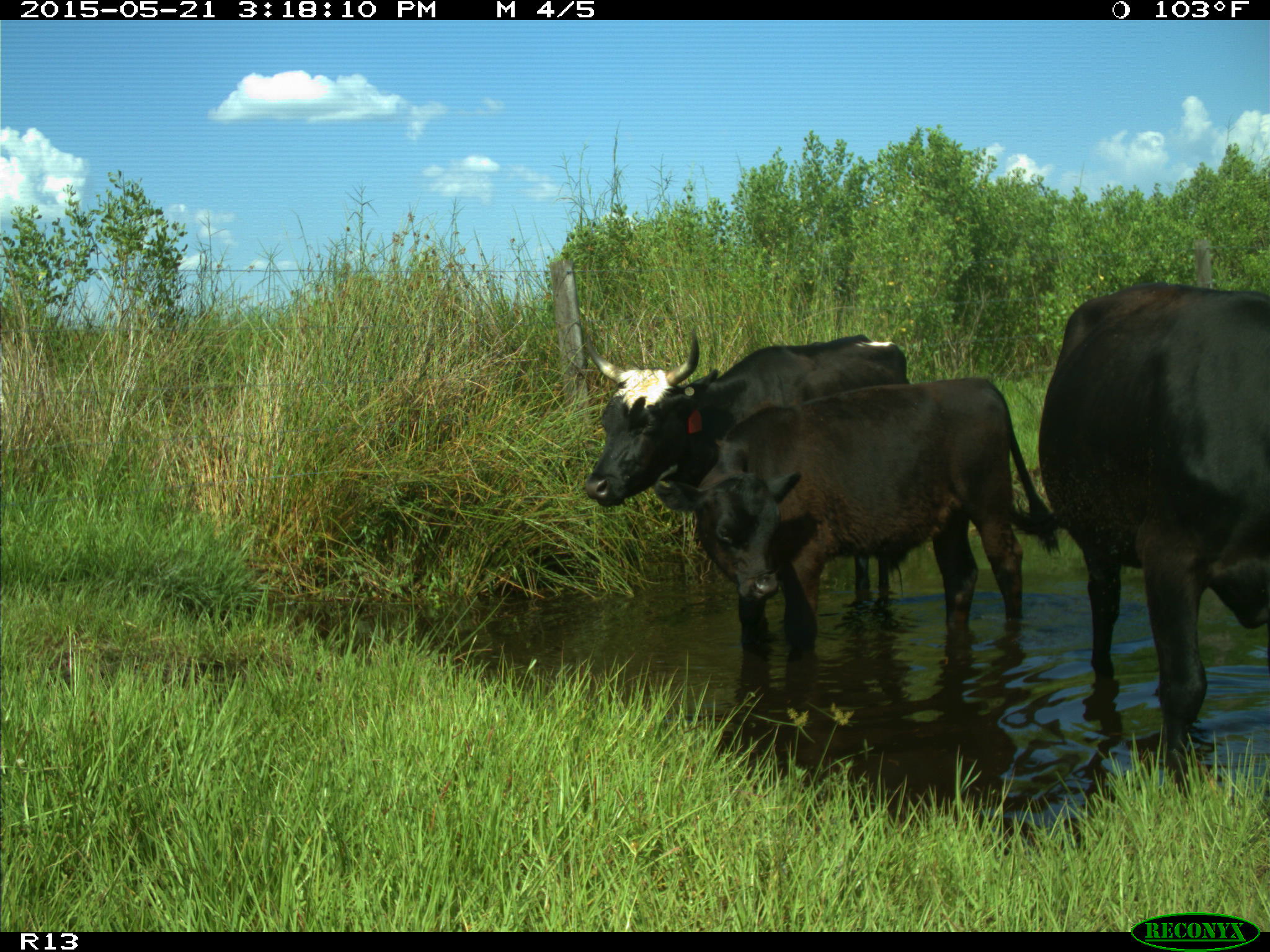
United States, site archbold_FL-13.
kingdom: Animalia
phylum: Chordata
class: Mammalia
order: Artiodactyla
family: Bovidae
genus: Bos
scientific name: Bos taurus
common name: domestic cow